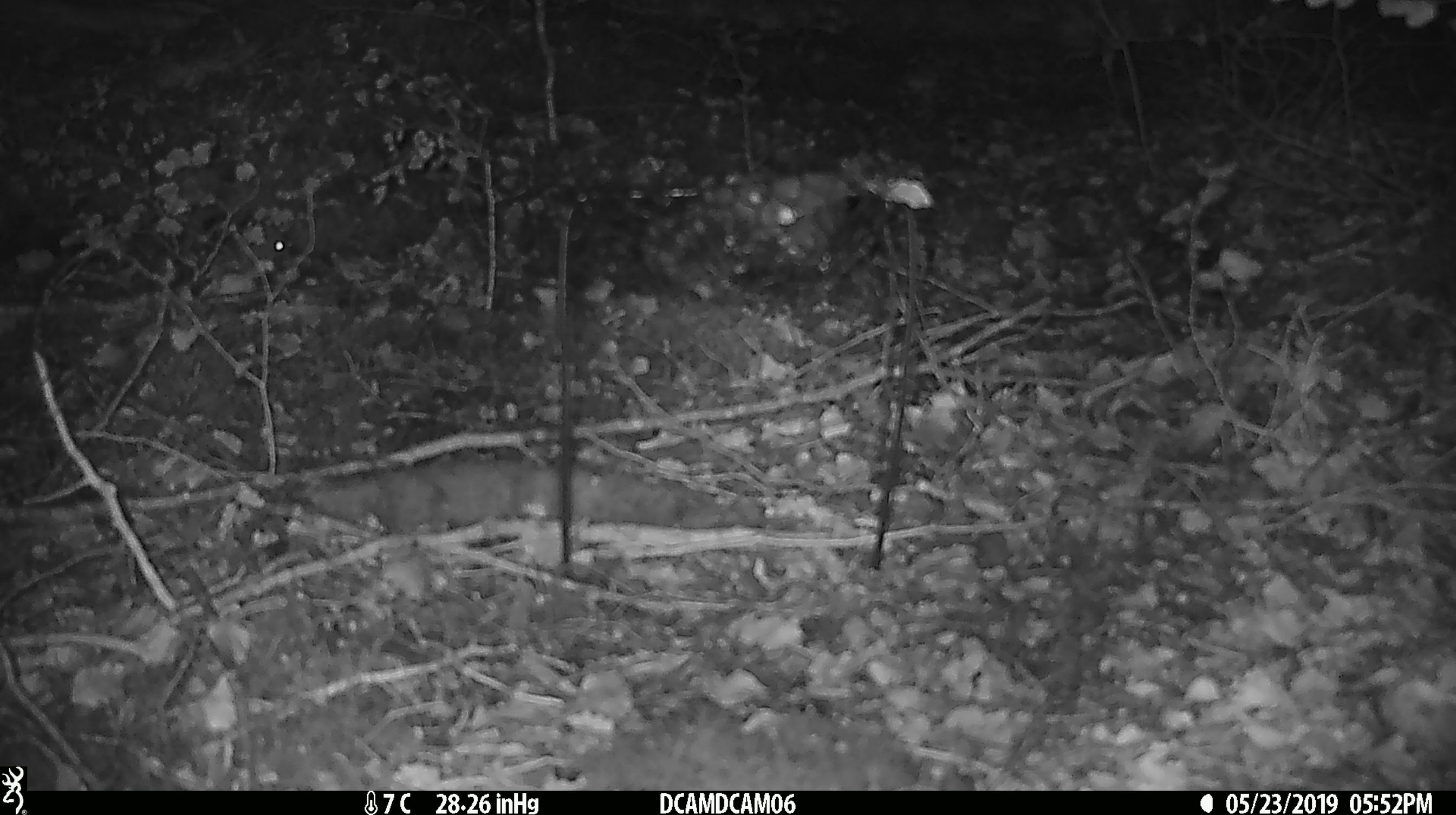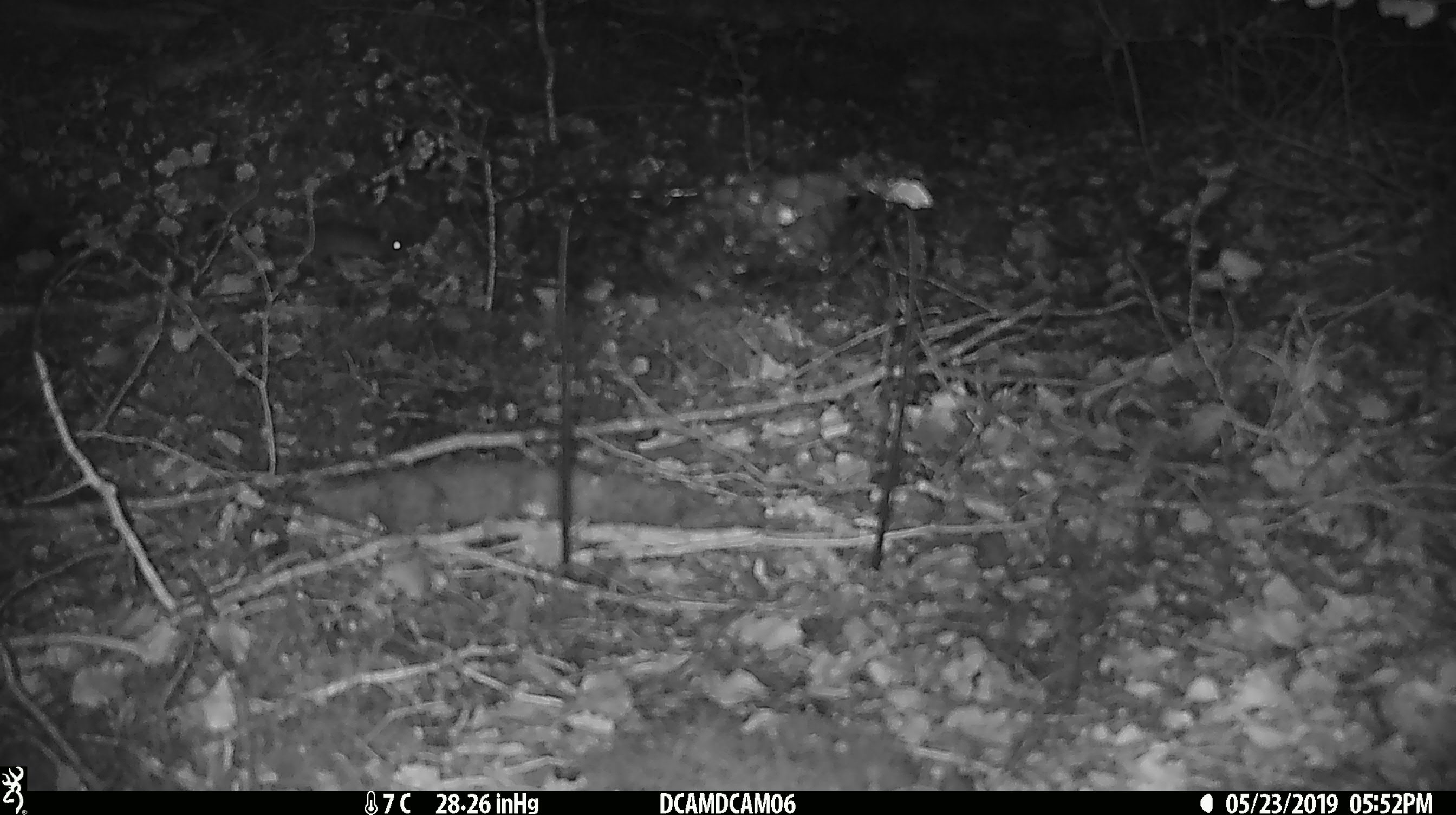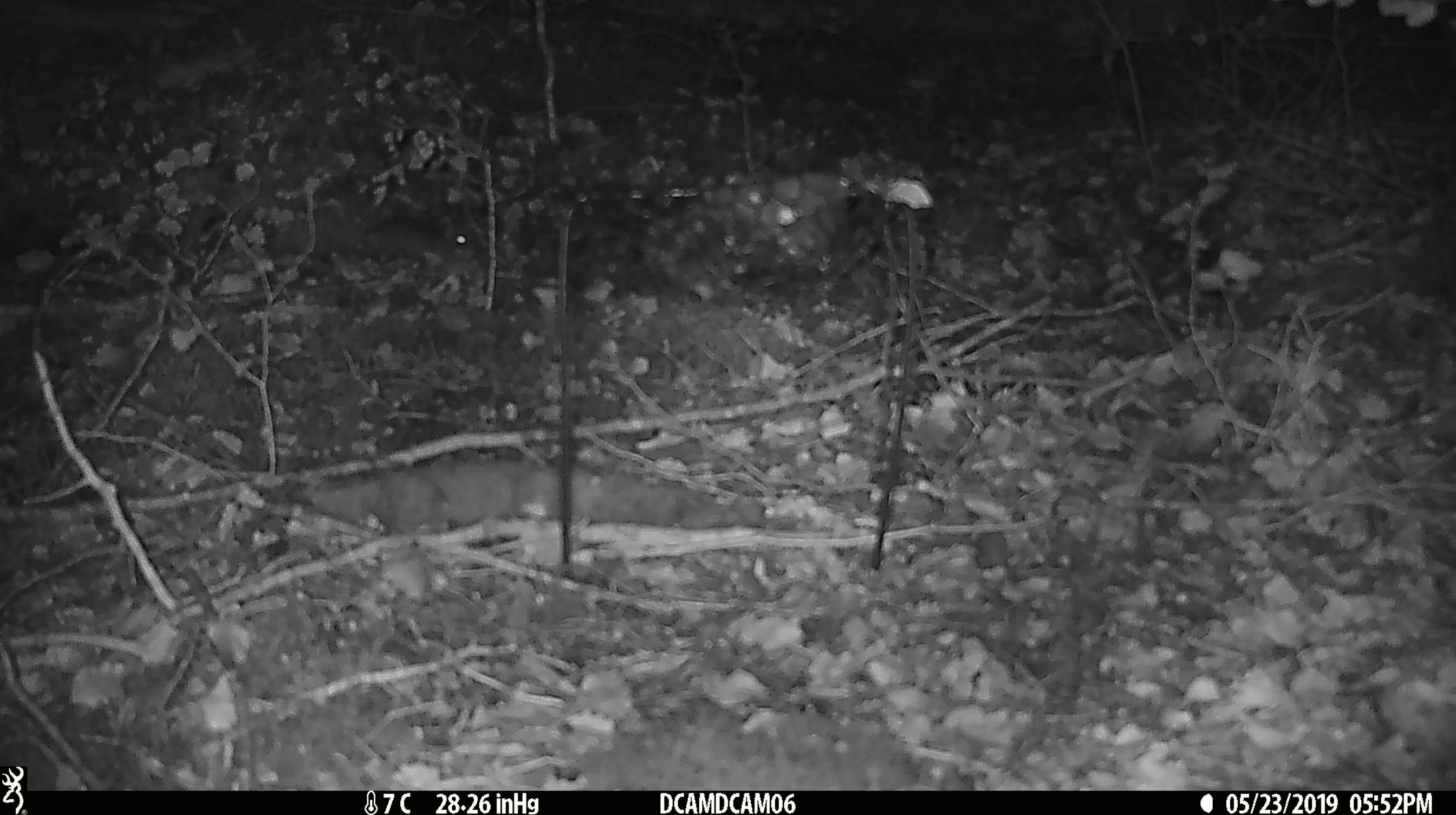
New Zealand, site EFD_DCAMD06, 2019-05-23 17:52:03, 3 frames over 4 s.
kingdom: Animalia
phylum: Chordata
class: Mammalia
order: Rodentia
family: Muridae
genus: Mus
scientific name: Mus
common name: mouse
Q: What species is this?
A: Mouse (Mus).